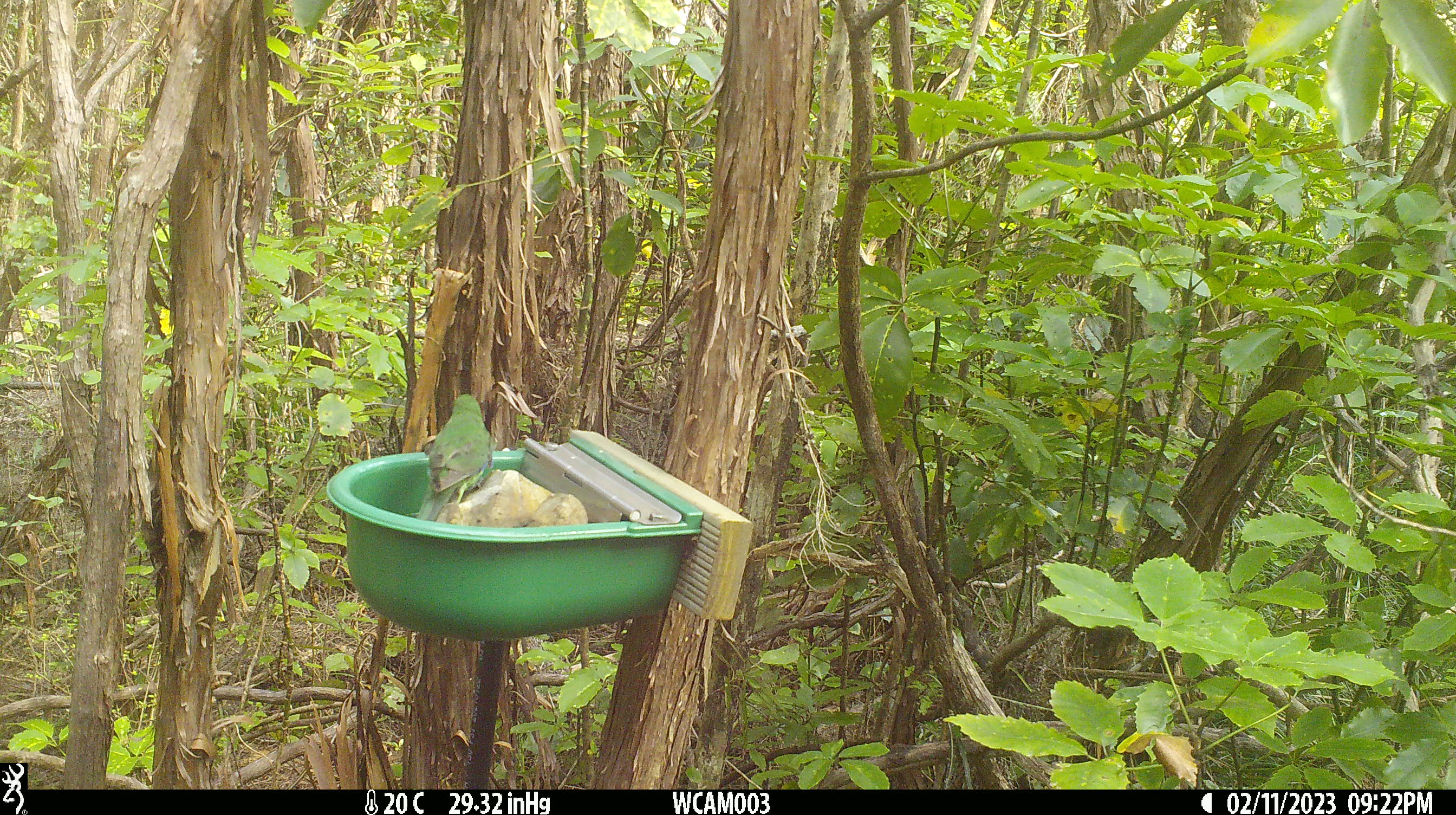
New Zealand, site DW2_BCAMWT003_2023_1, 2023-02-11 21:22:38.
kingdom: Animalia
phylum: Chordata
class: Aves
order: Psittaciformes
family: Psittaculidae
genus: Cyanoramphus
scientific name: Cyanoramphus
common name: parakeet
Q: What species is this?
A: Parakeet (Cyanoramphus).